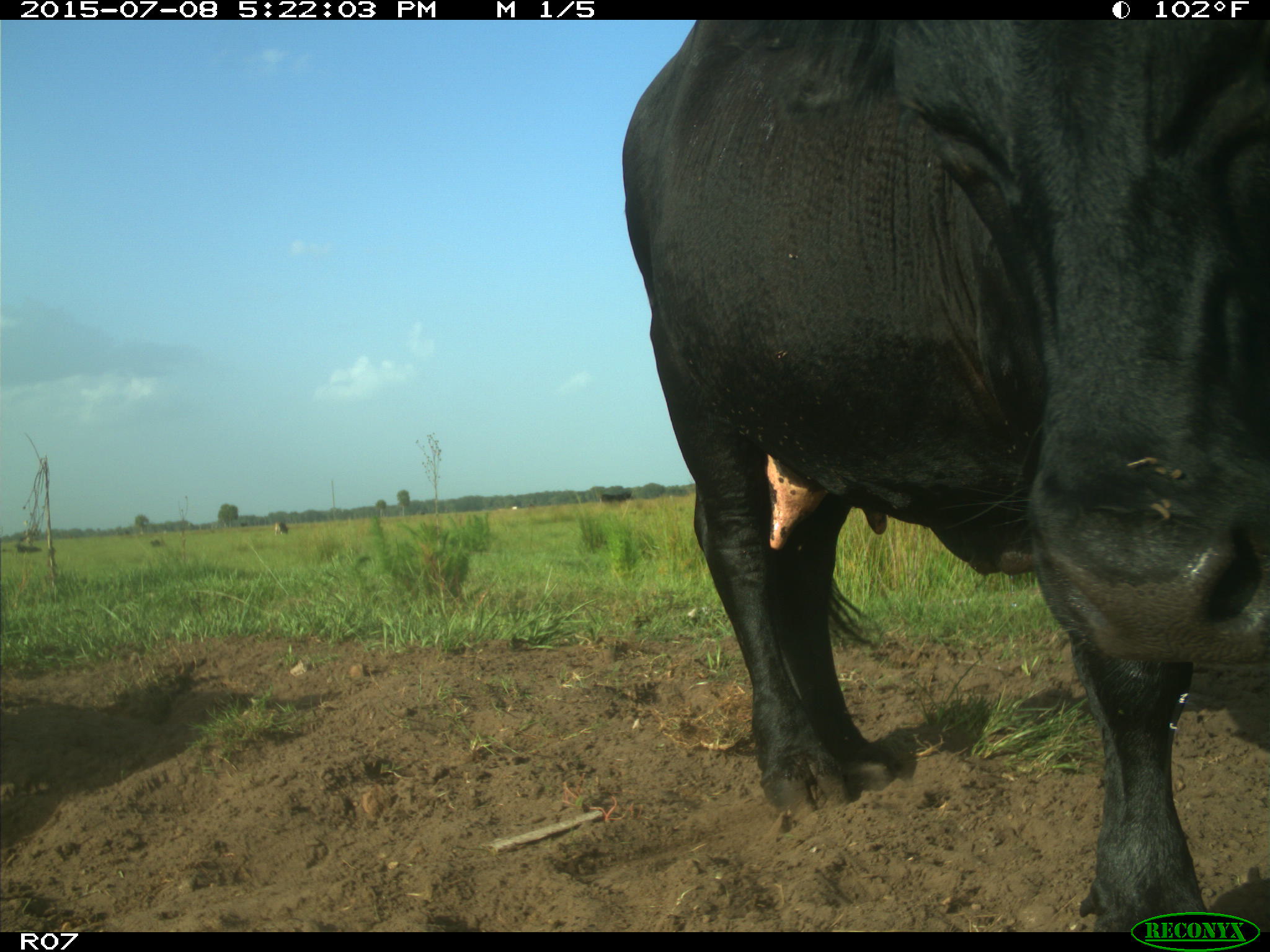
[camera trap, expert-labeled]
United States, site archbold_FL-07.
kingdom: Animalia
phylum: Chordata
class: Mammalia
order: Artiodactyla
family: Bovidae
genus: Bos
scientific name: Bos taurus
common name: domestic cow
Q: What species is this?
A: Bos taurus (domestic cow).